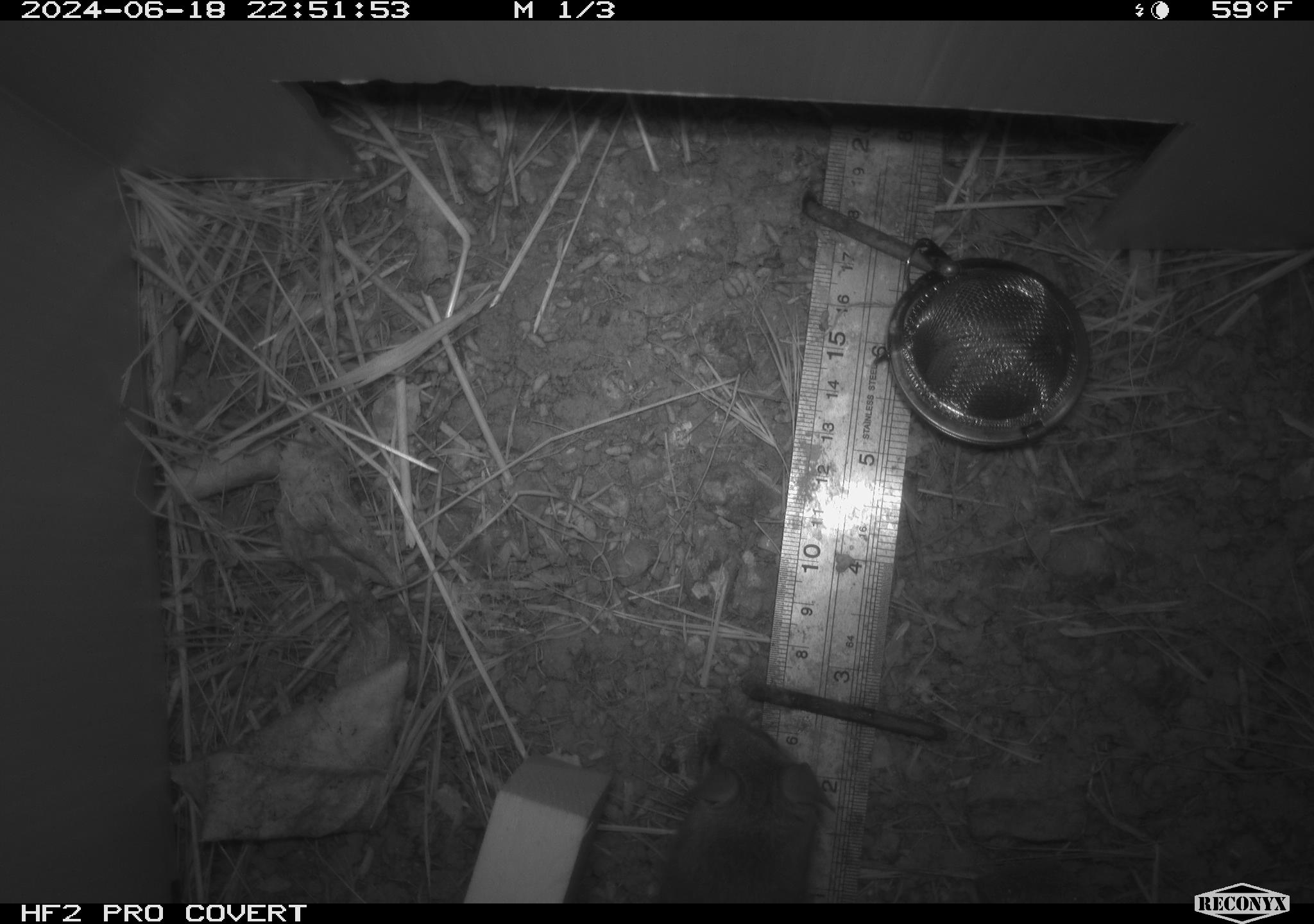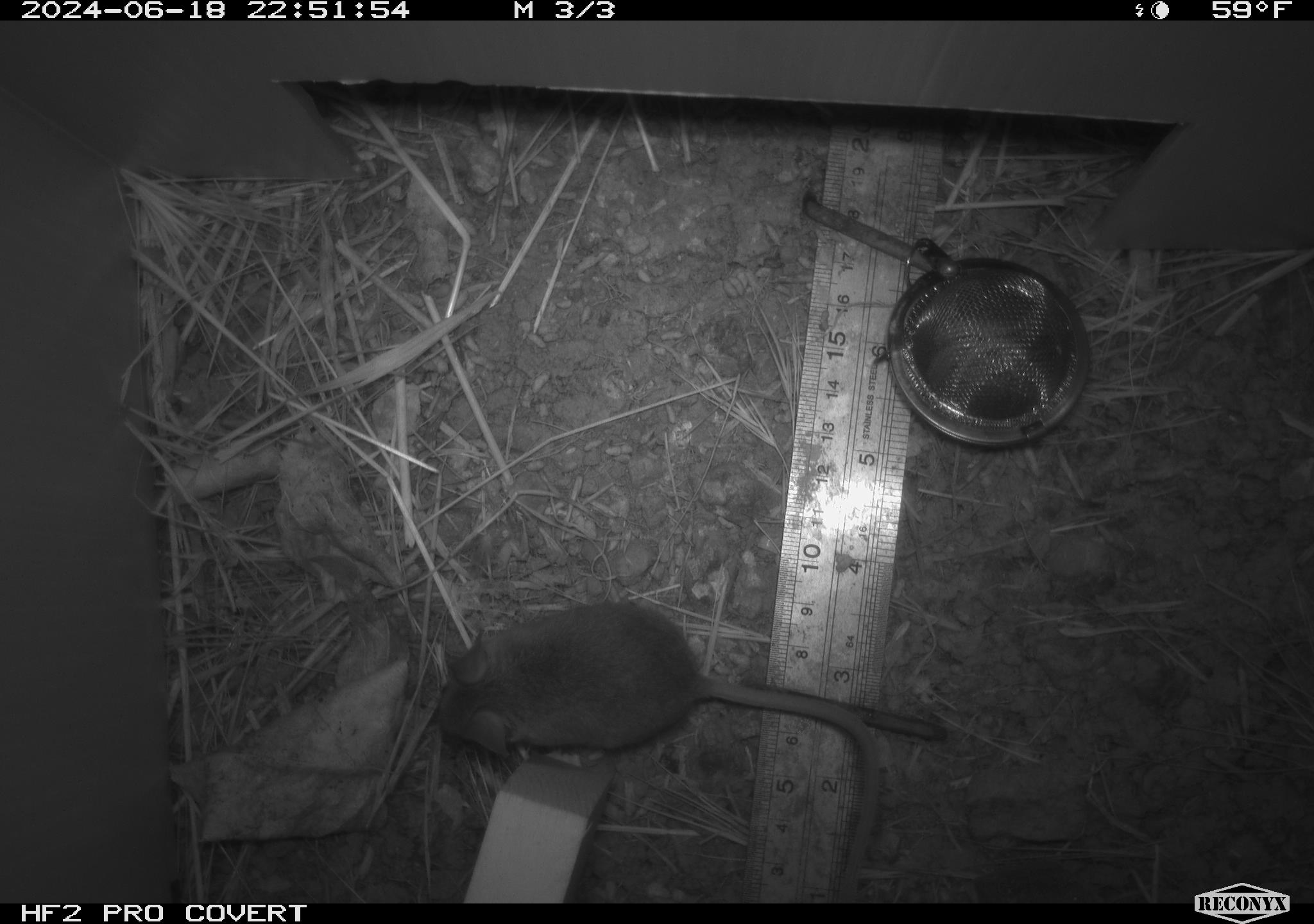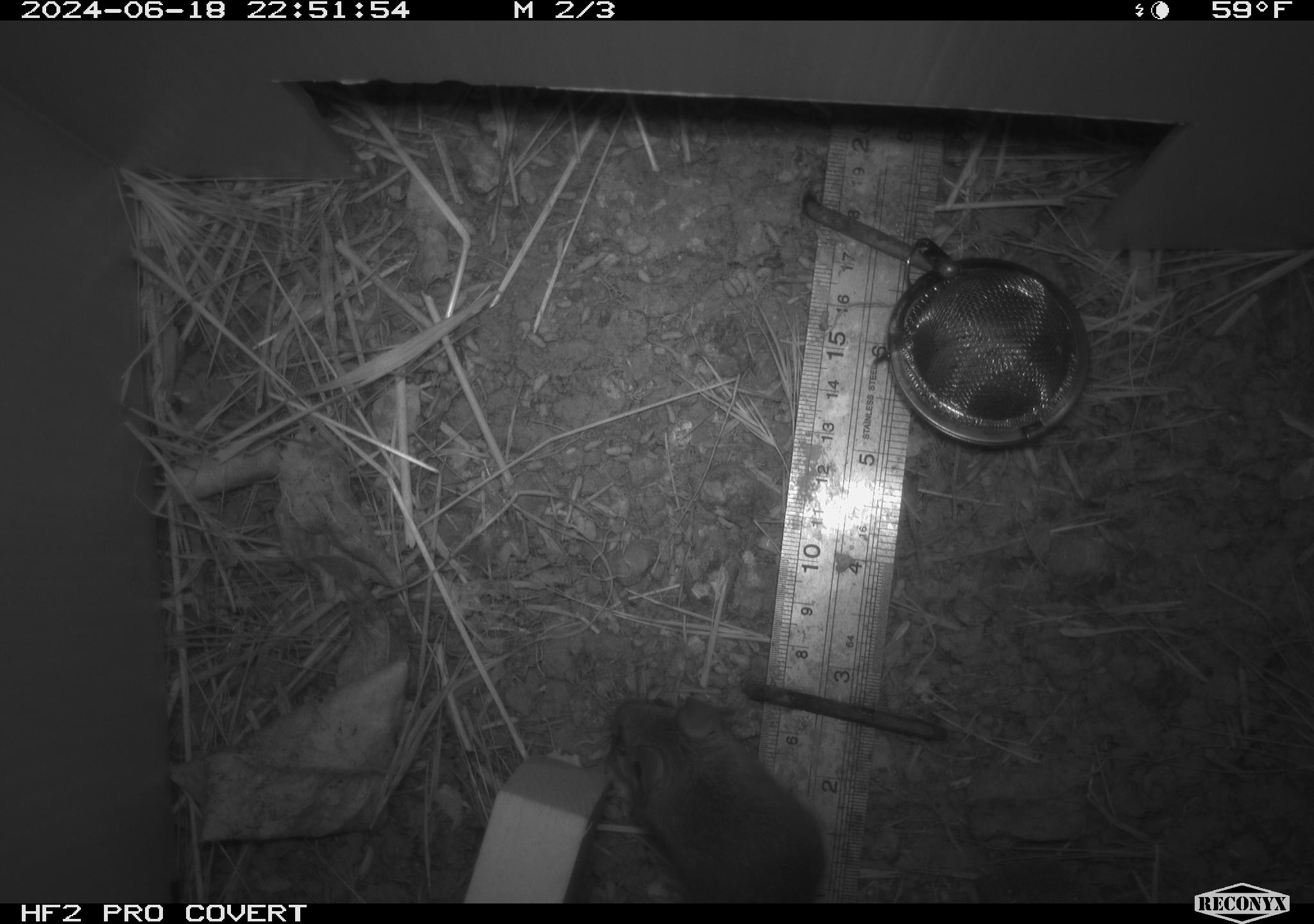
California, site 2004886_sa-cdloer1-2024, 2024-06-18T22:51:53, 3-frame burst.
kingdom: Animalia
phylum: Chordata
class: Mammalia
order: Rodentia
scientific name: Rodentia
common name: mouse species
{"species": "mouse species (Rodentia)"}